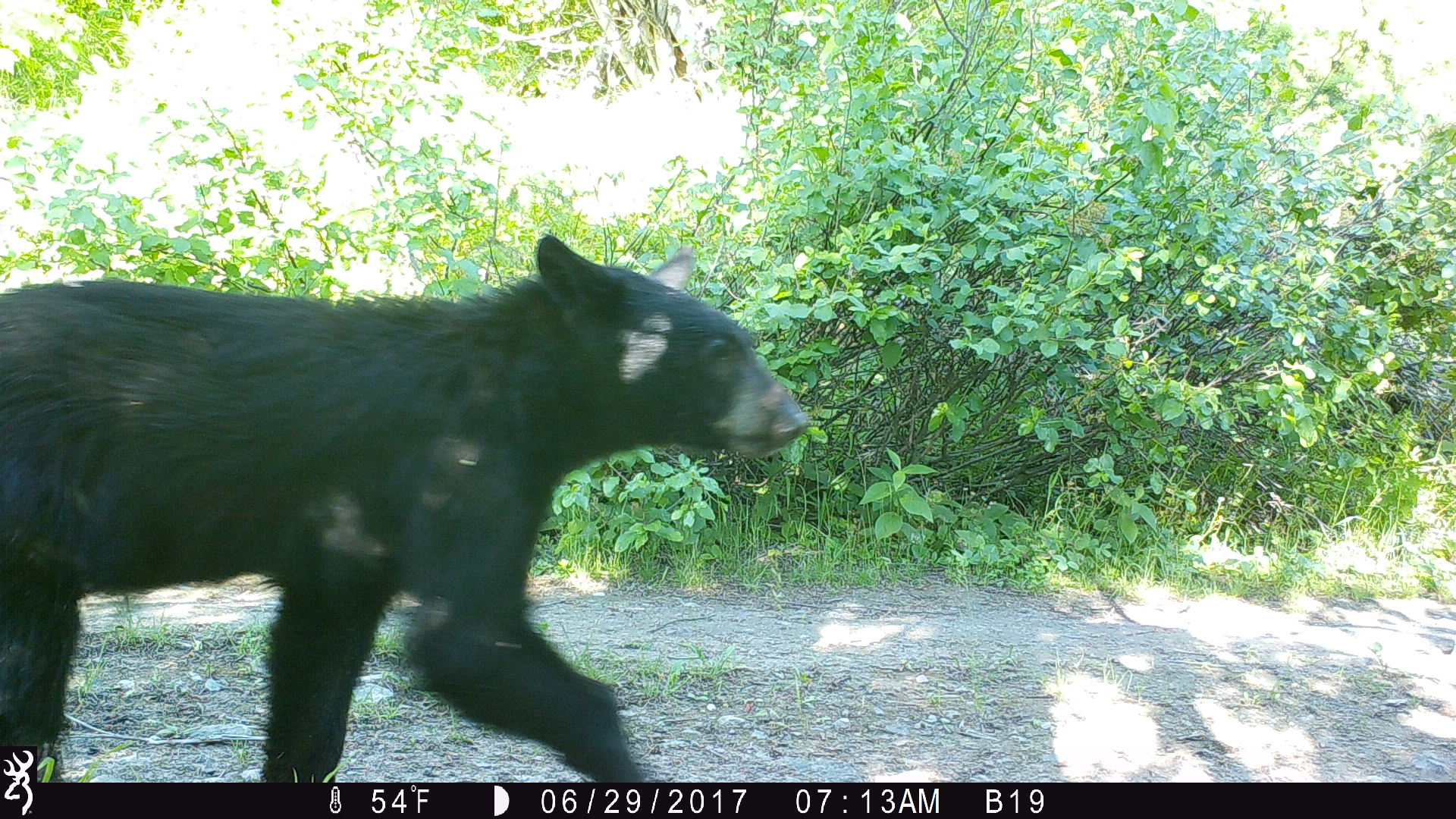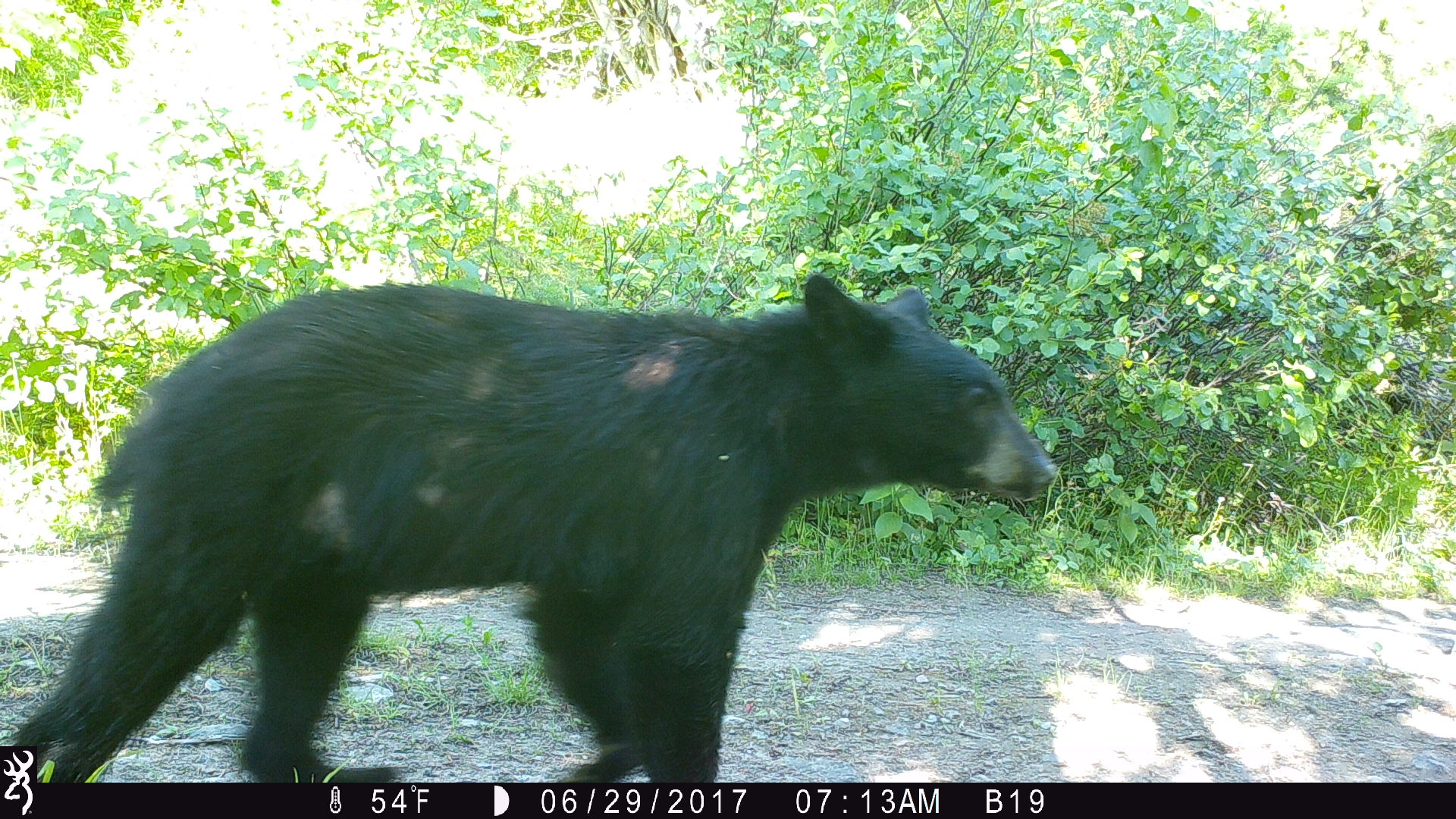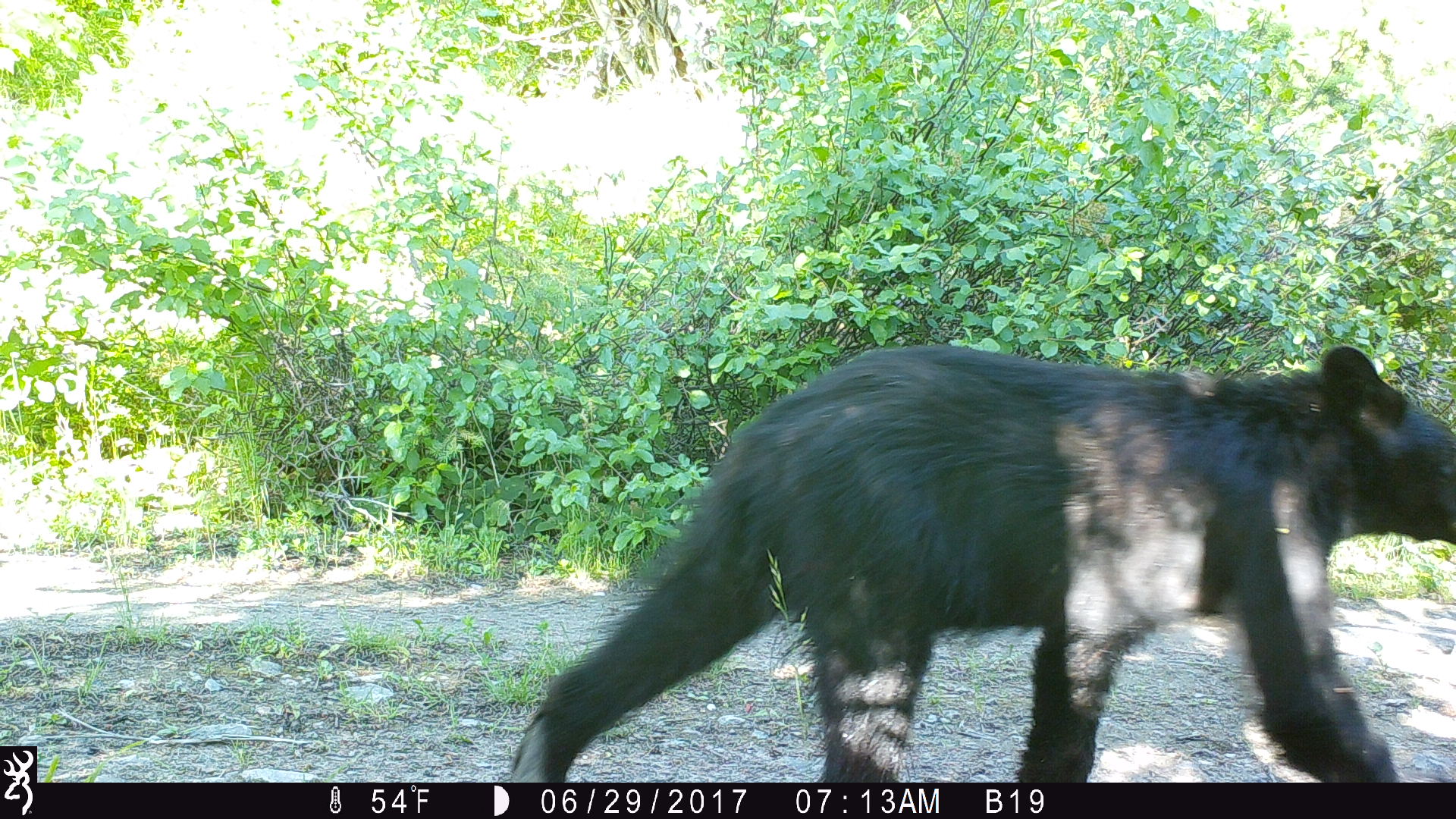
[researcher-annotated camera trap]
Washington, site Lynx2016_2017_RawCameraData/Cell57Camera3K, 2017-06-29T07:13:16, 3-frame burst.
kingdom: Animalia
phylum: Chordata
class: Mammalia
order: Carnivora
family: Ursidae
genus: Ursus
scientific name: Ursus americanus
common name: american black bear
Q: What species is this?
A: Ursus americanus (american black bear).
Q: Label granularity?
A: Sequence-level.